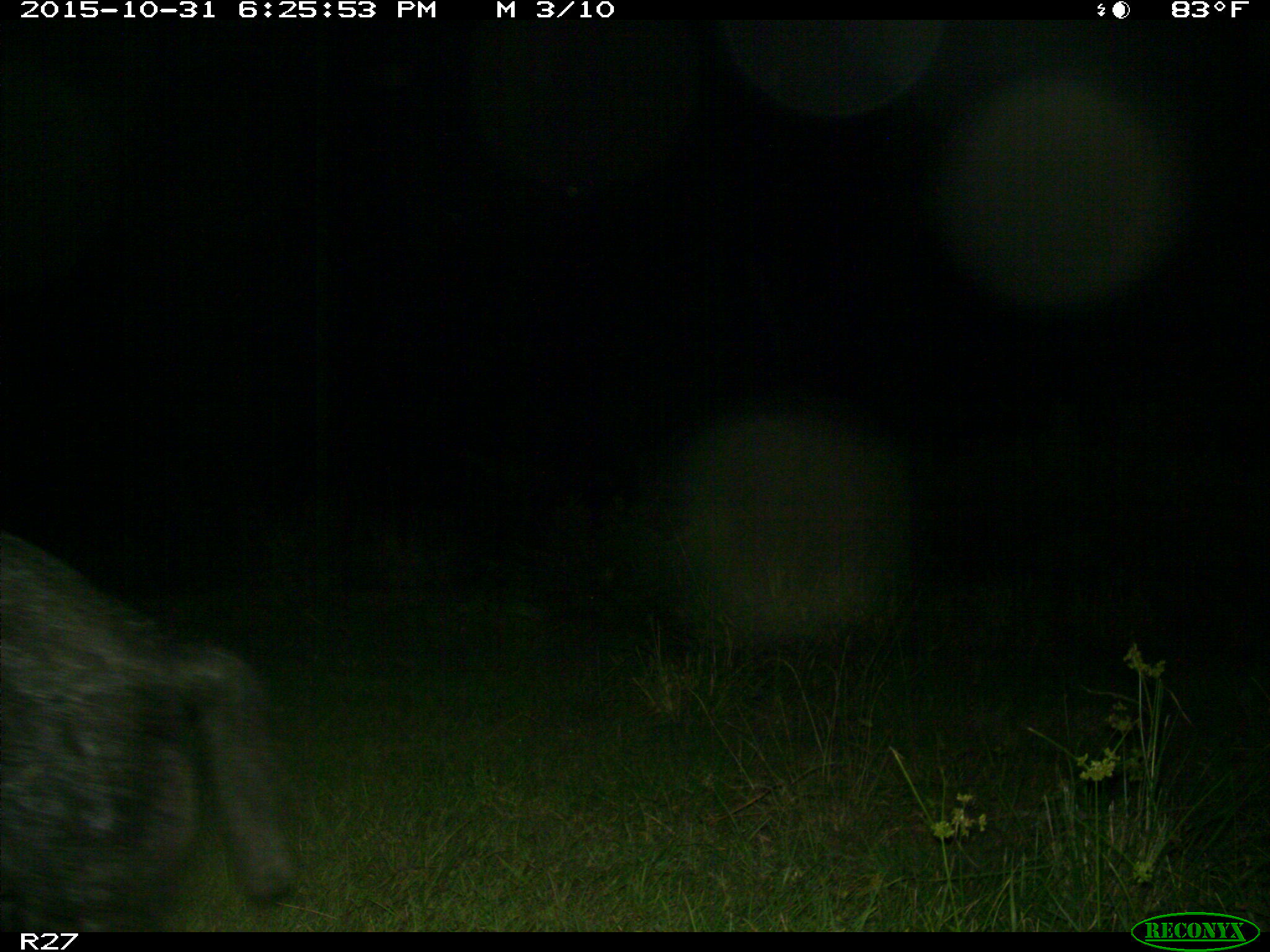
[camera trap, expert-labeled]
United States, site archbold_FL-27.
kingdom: Animalia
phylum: Chordata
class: Mammalia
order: Artiodactyla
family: Suidae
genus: Sus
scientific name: Sus scrofa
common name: wild boar